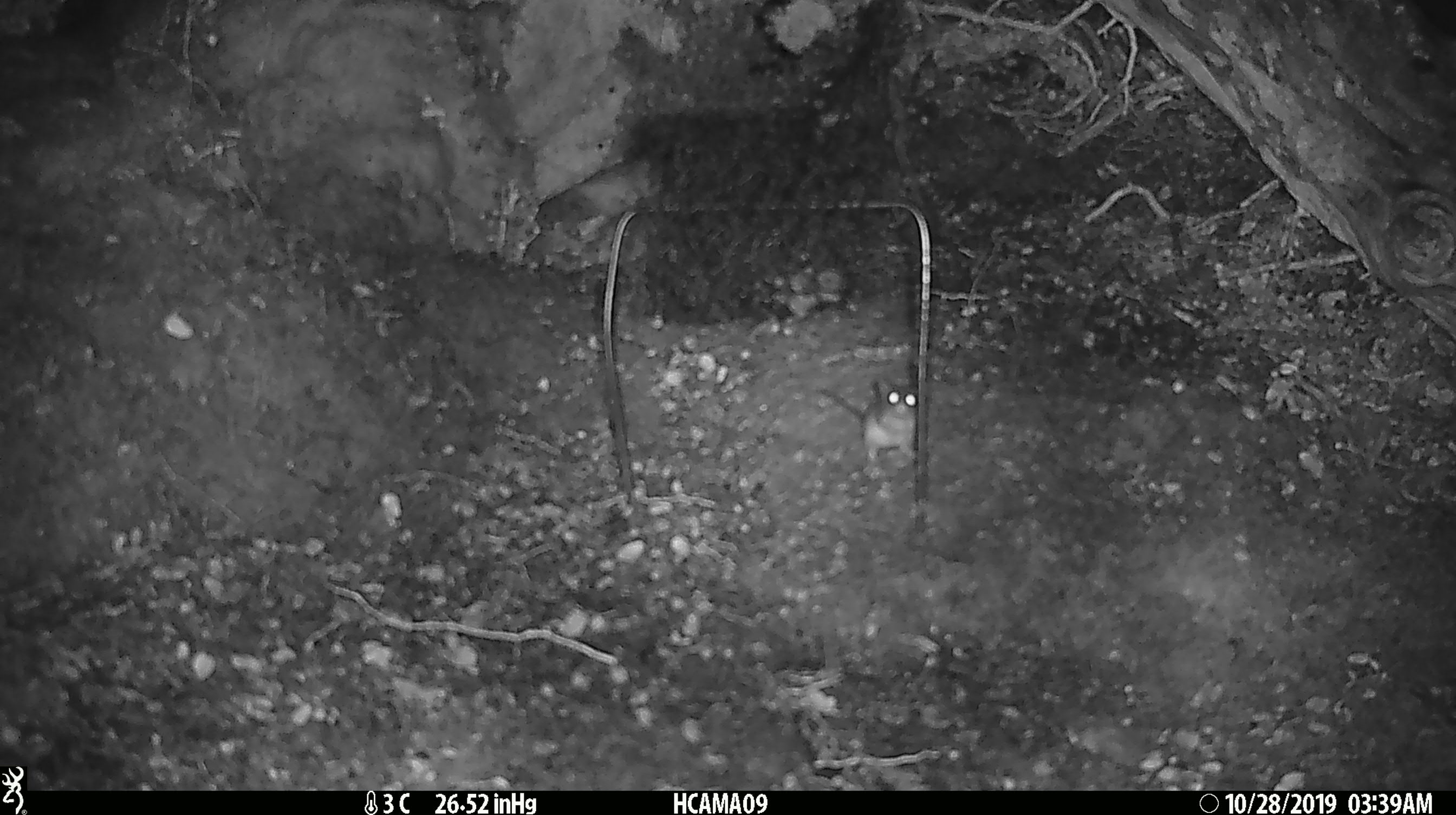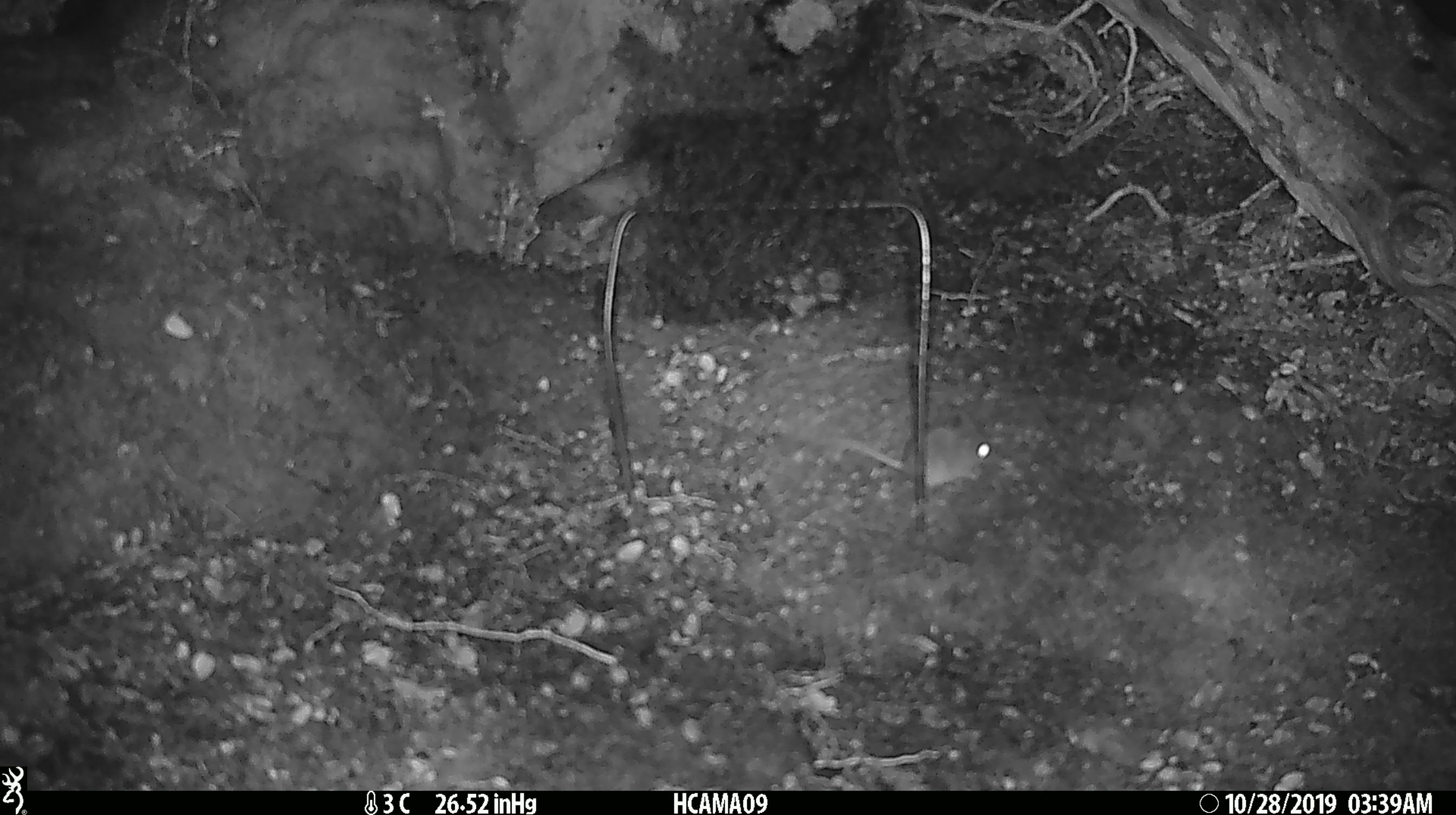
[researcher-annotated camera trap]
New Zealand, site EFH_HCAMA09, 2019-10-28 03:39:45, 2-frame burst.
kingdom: Animalia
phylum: Chordata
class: Mammalia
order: Rodentia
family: Muridae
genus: Mus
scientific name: Mus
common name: mouse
Mouse (Mus).